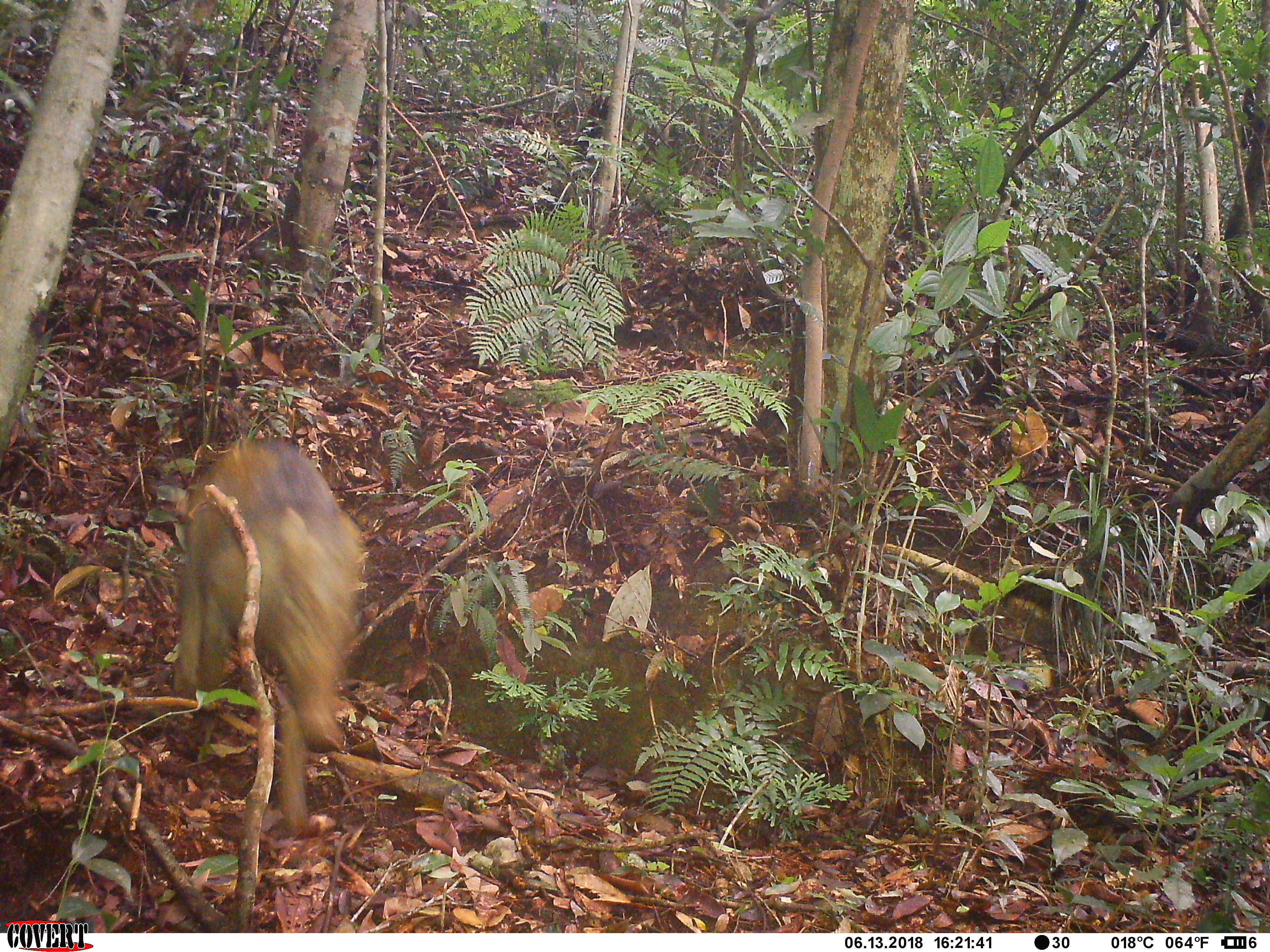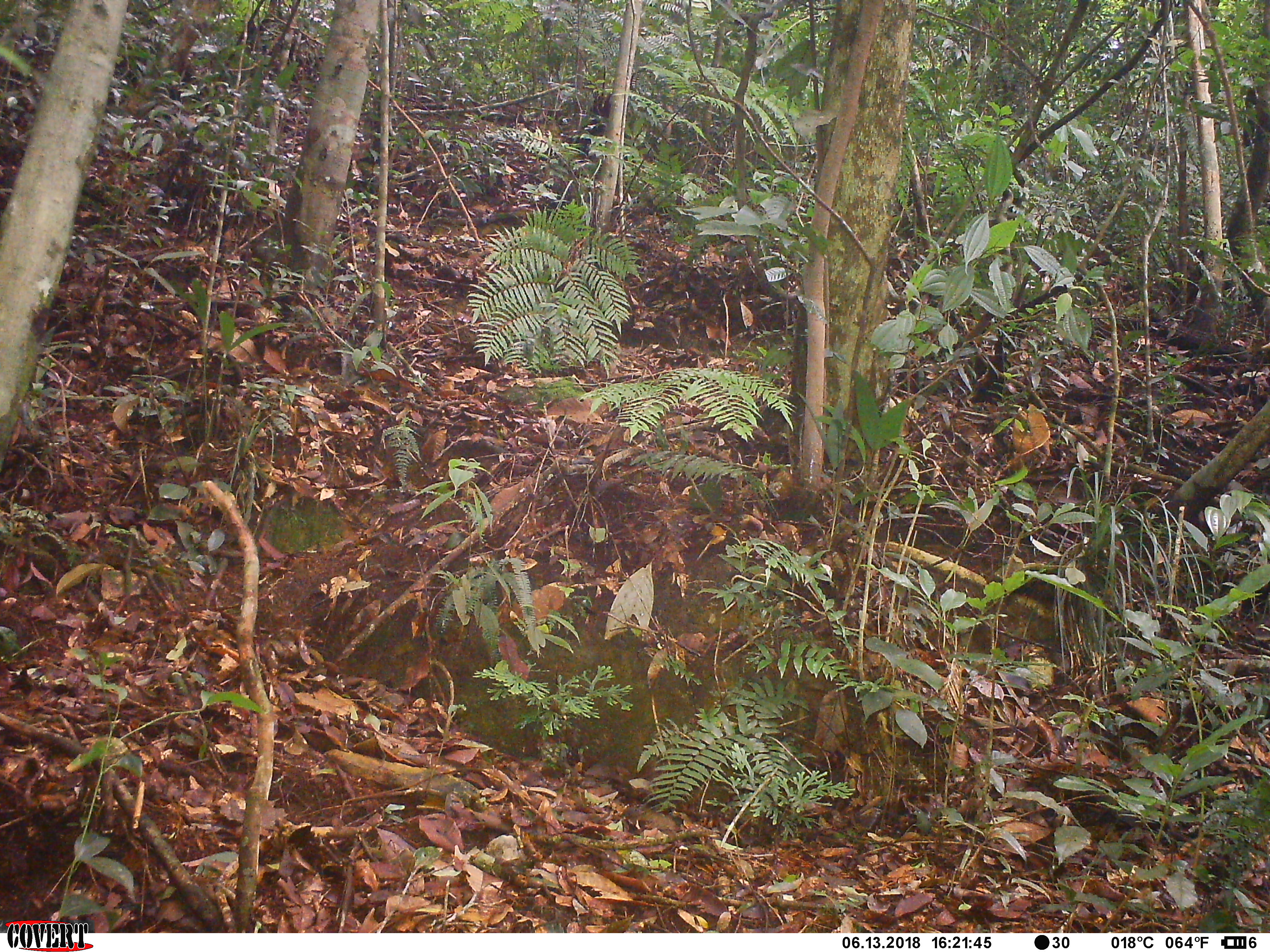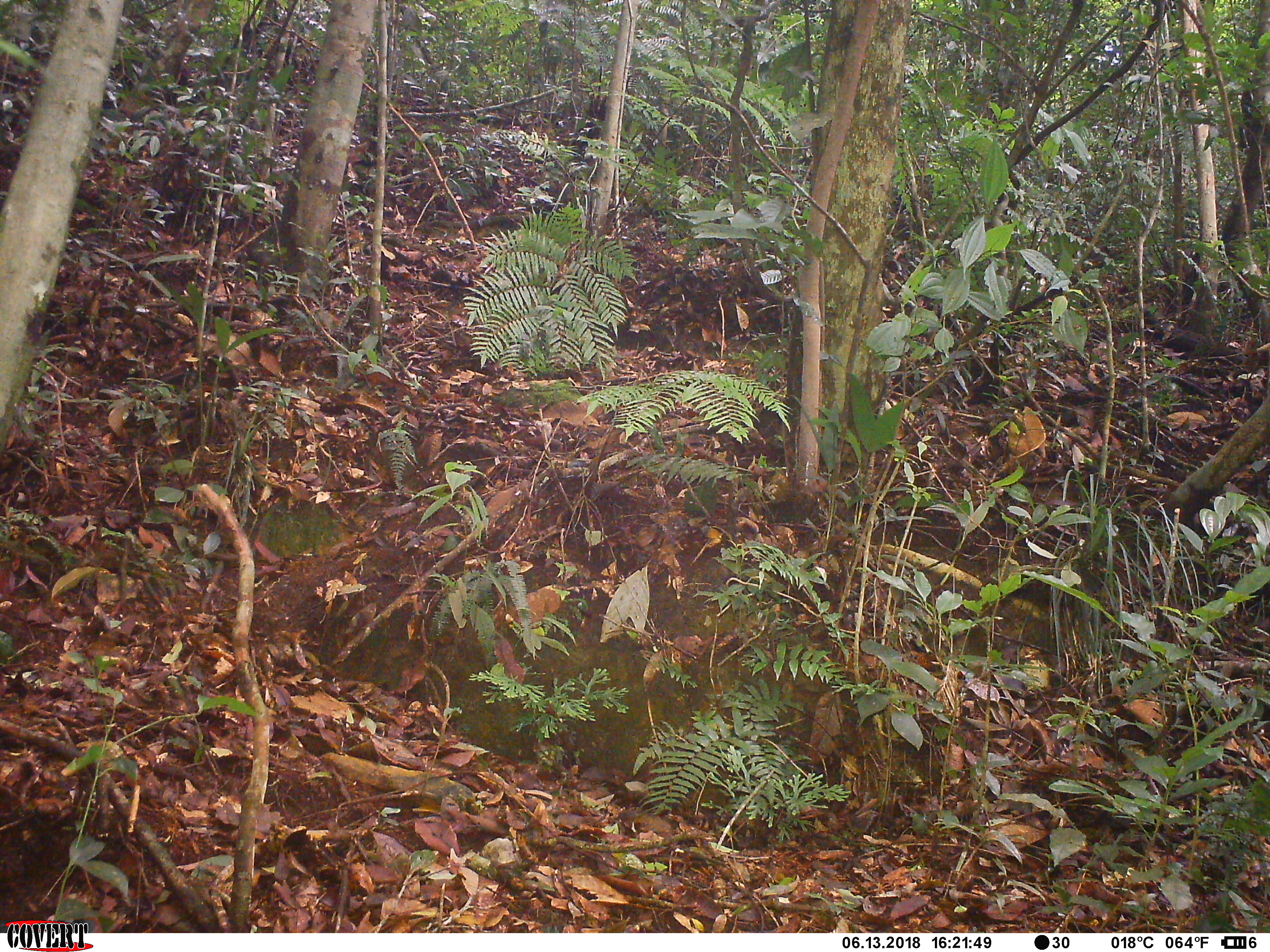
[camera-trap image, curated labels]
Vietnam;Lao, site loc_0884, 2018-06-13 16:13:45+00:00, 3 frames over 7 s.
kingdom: Animalia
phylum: Chordata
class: Mammalia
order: Artiodactyla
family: Suidae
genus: Sus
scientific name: Sus scrofa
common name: eurasian wild pig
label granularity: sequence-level